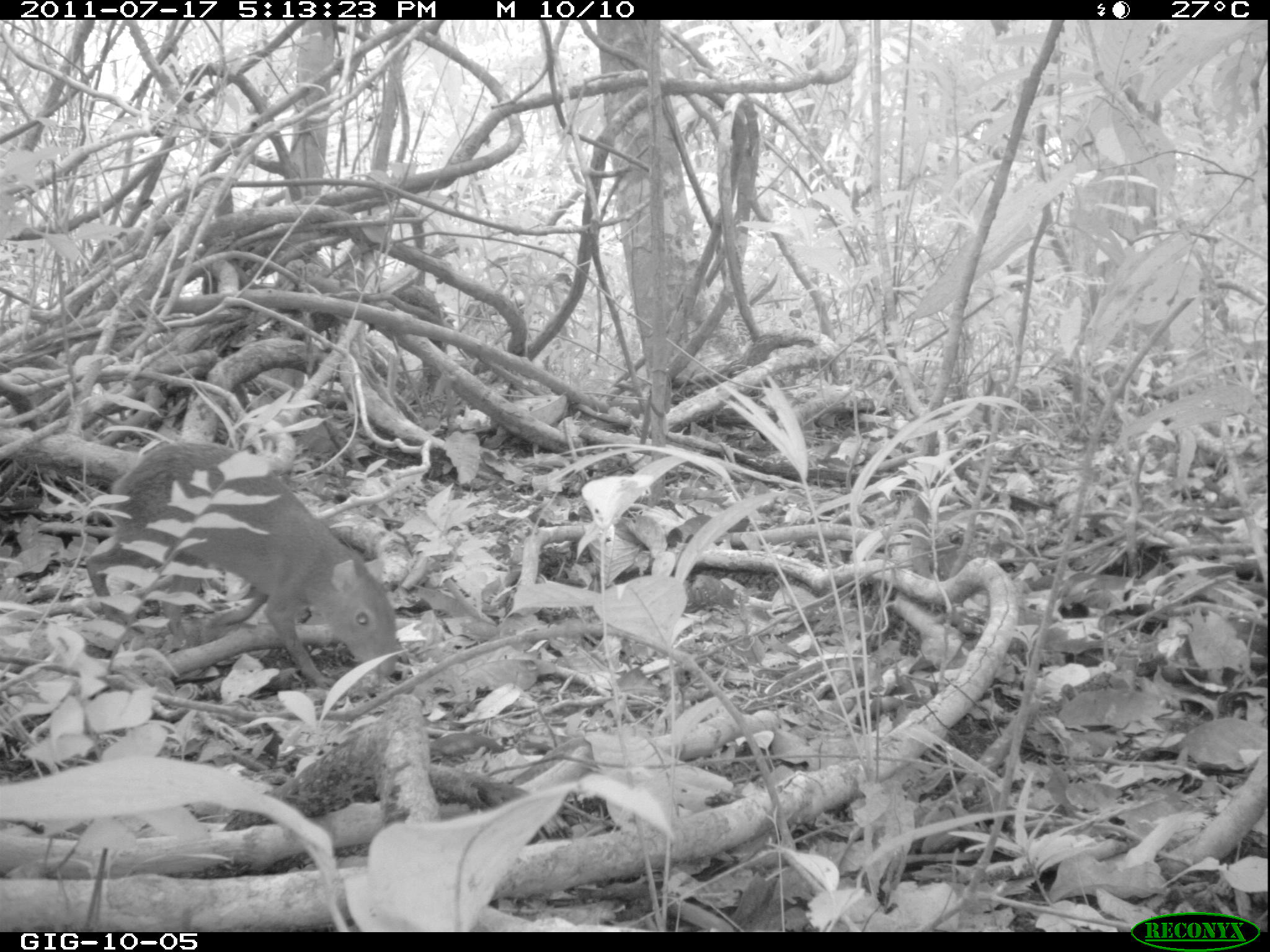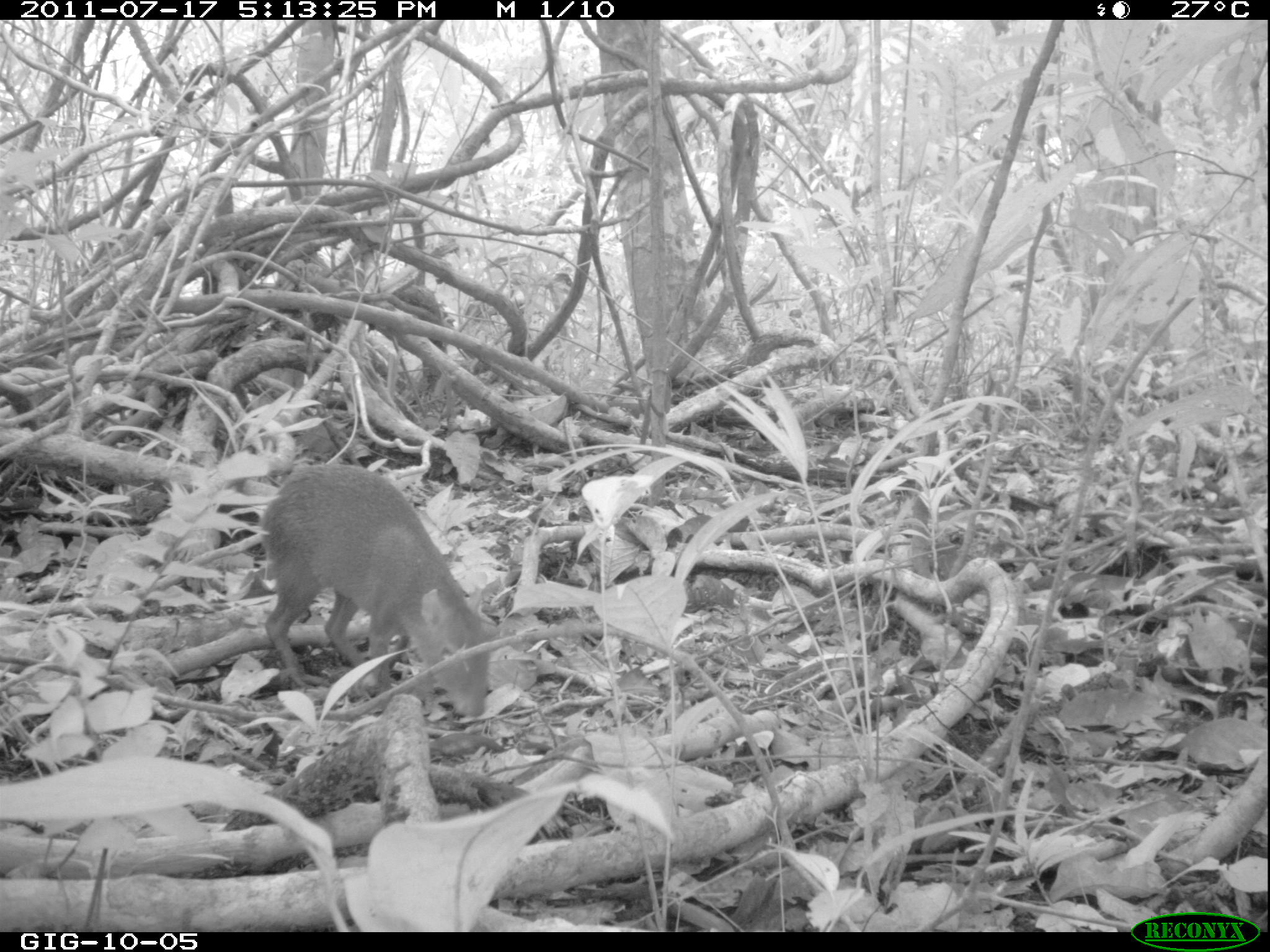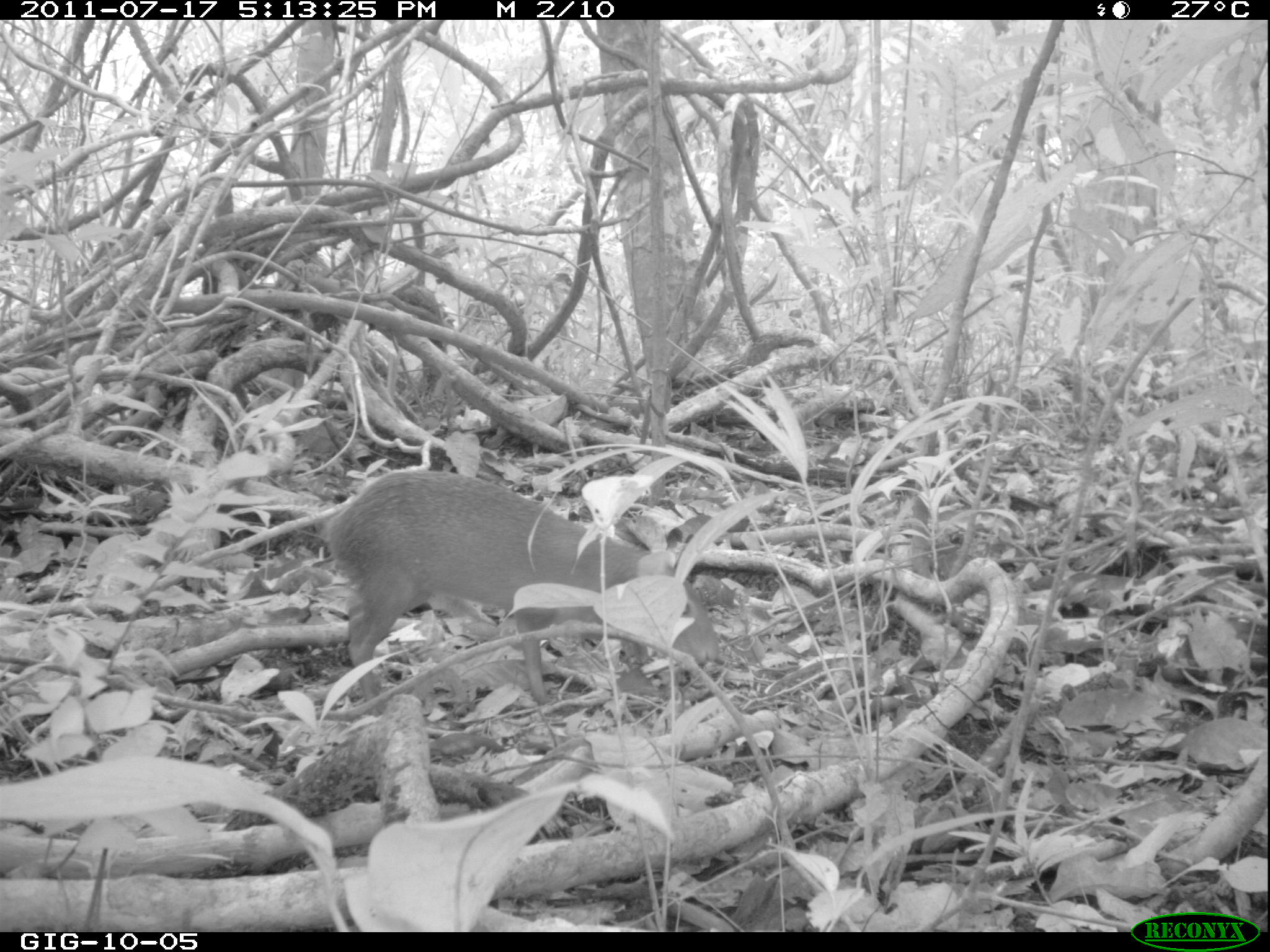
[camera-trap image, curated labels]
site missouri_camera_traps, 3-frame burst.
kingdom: Animalia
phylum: Chordata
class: Mammalia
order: Rodentia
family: Dasyproctidae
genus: Dasyprocta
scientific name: Dasyprocta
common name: agouti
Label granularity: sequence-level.